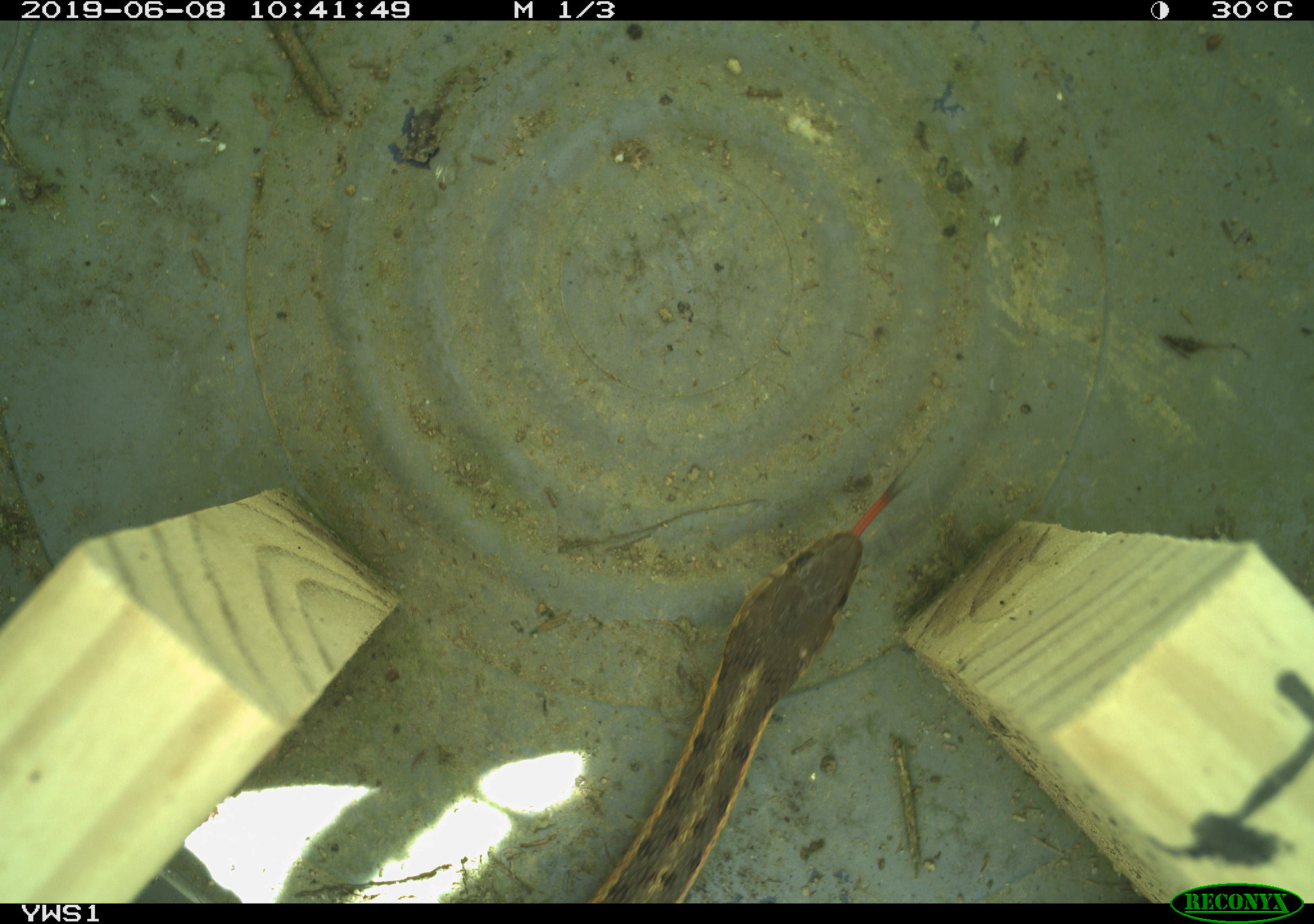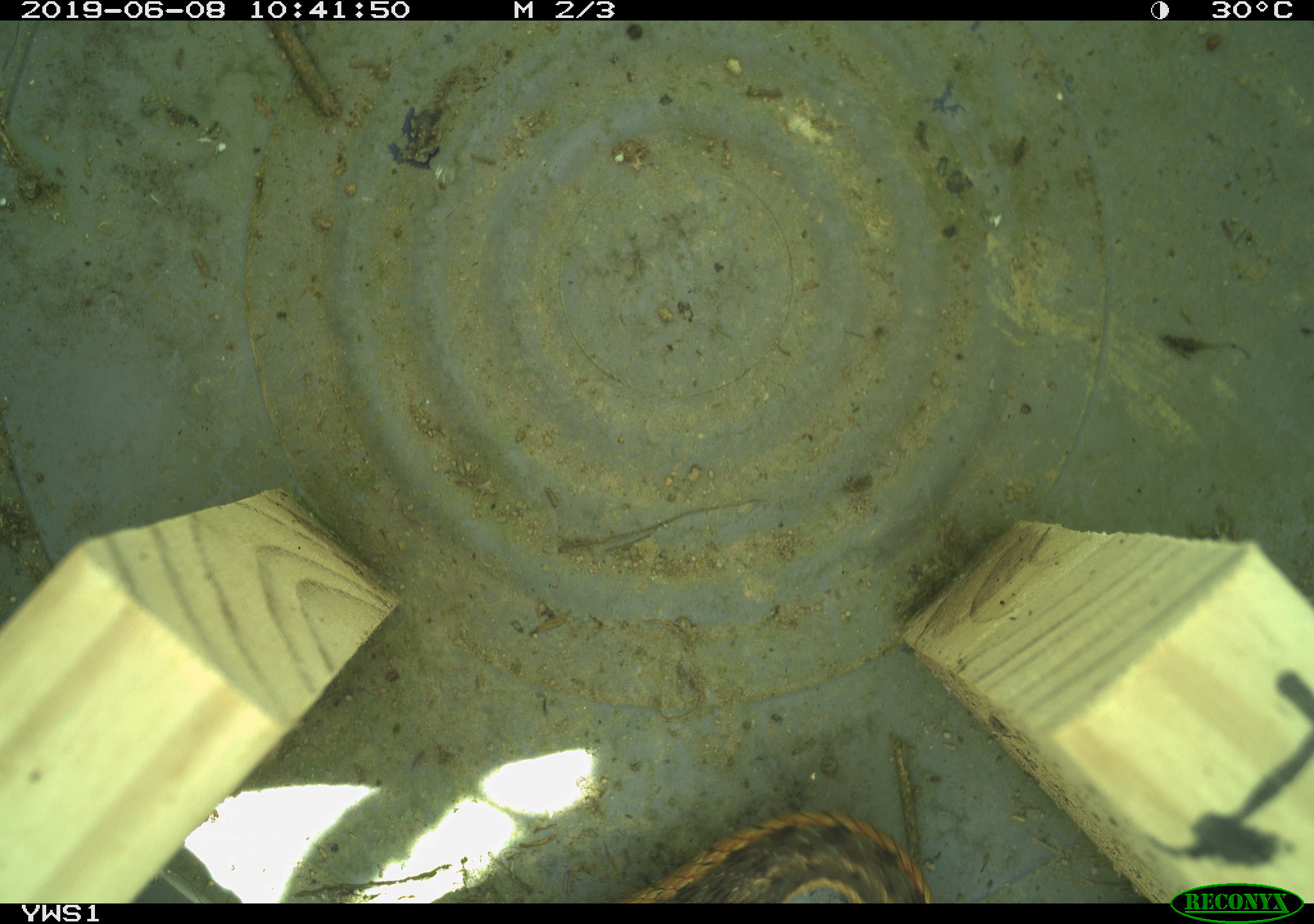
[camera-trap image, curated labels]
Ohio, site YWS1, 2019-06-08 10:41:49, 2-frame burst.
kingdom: Animalia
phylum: Chordata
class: Reptilia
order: Squamata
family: Colubridae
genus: Thamnophis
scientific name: Thamnophis sirtalis sirtalis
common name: eastern gartersnake